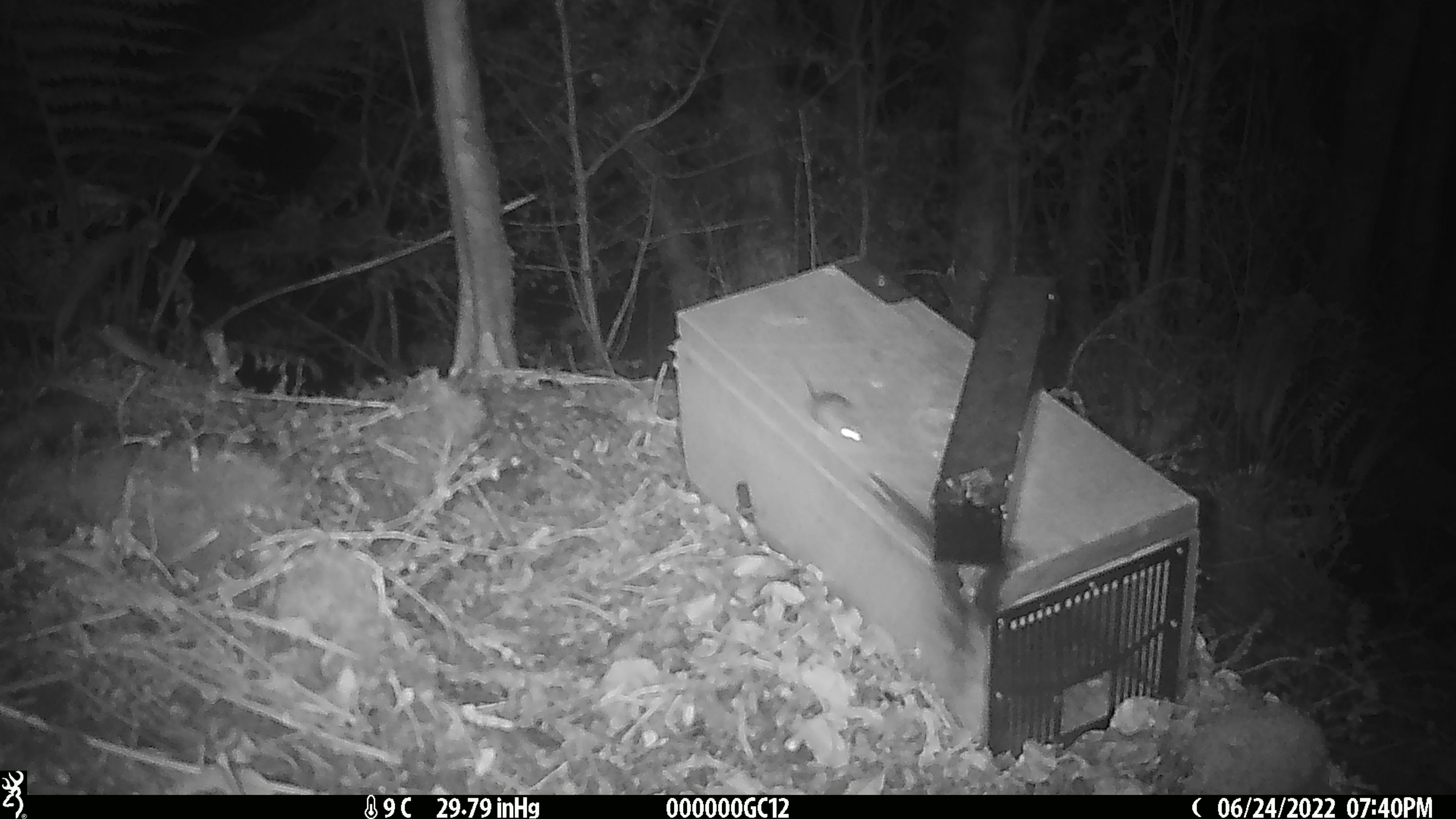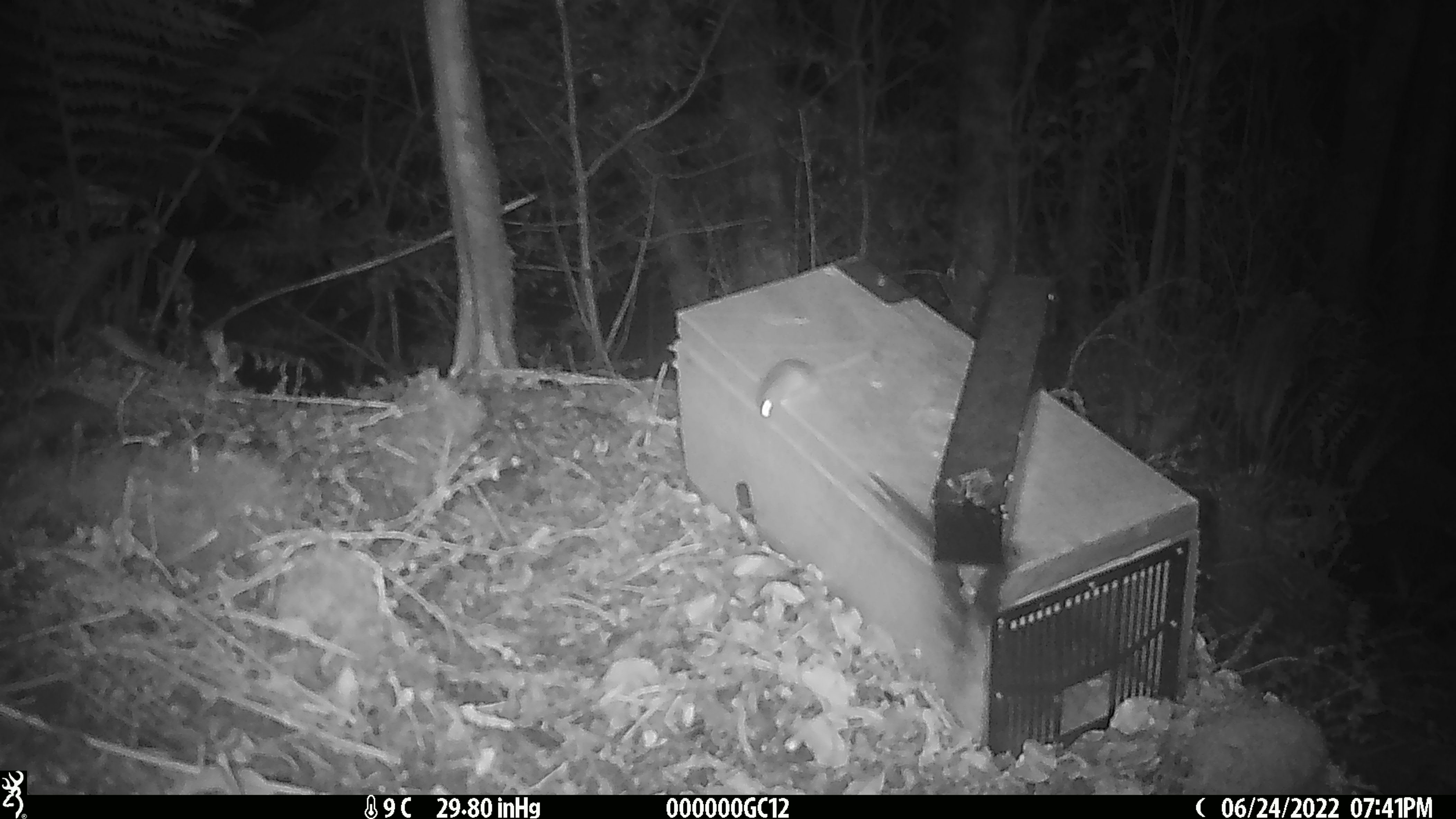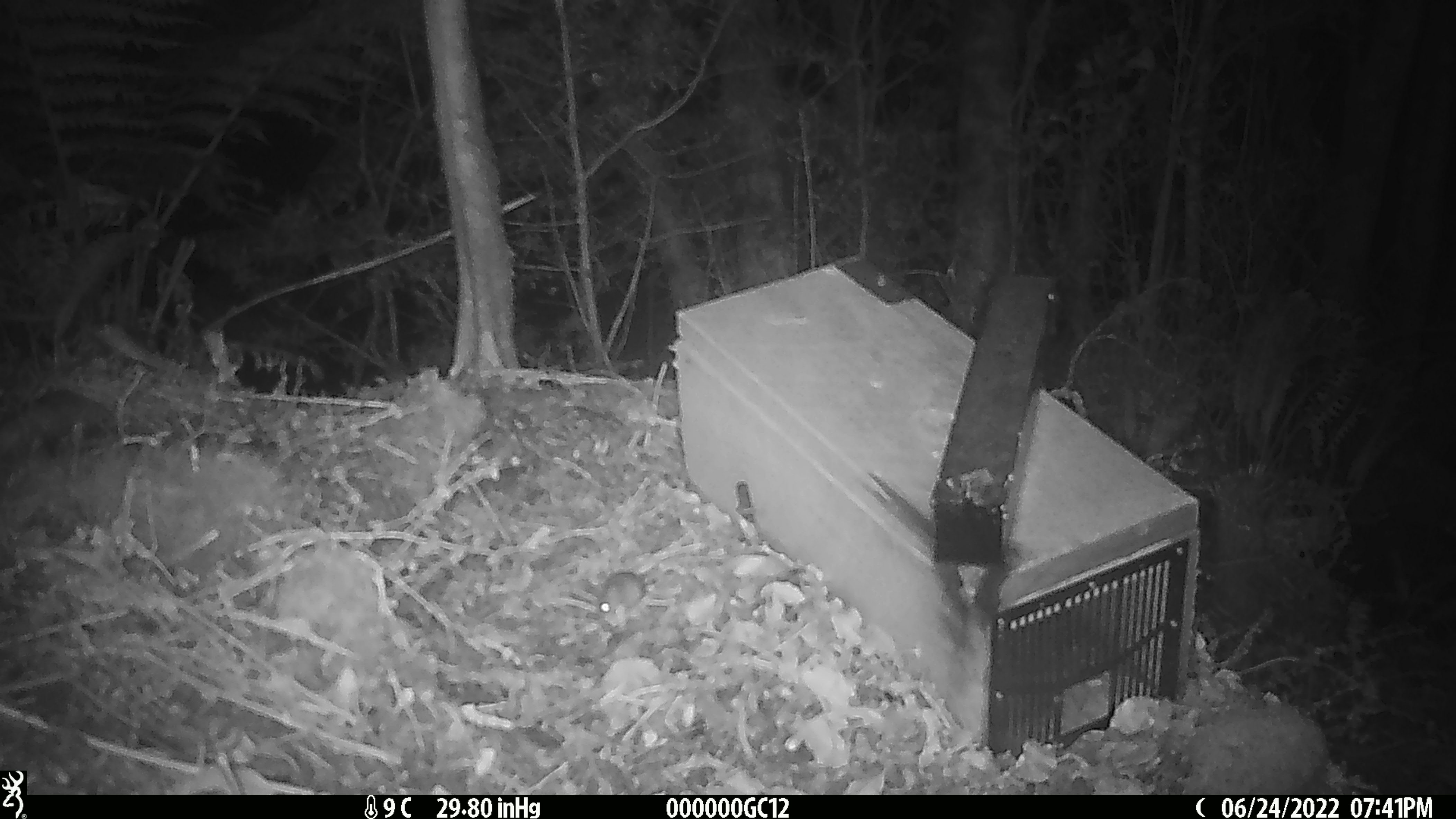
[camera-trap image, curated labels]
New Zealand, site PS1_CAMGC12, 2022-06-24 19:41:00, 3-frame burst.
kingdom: Animalia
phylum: Chordata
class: Mammalia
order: Rodentia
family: Muridae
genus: Mus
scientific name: Mus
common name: mouse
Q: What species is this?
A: Mouse (Mus).